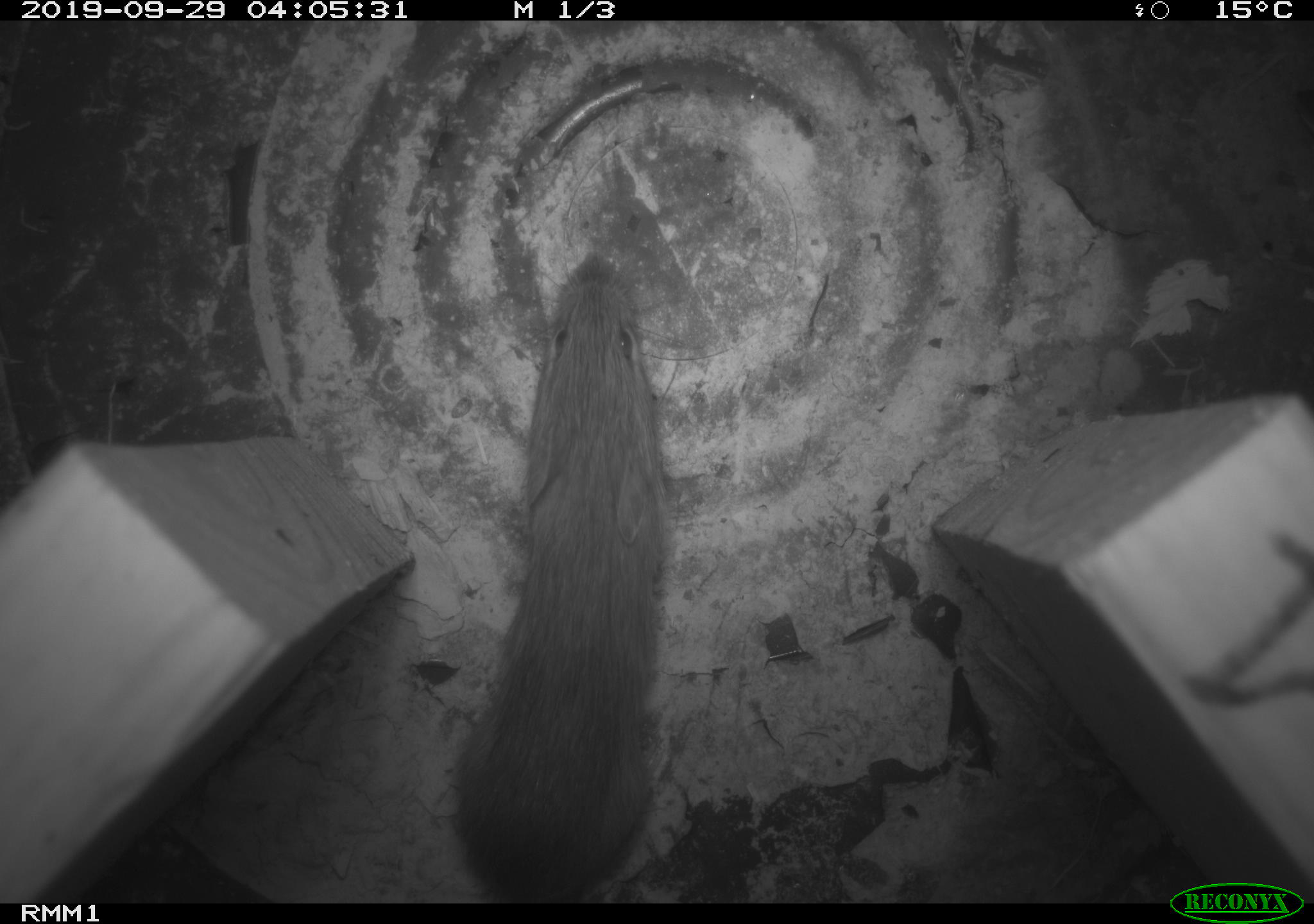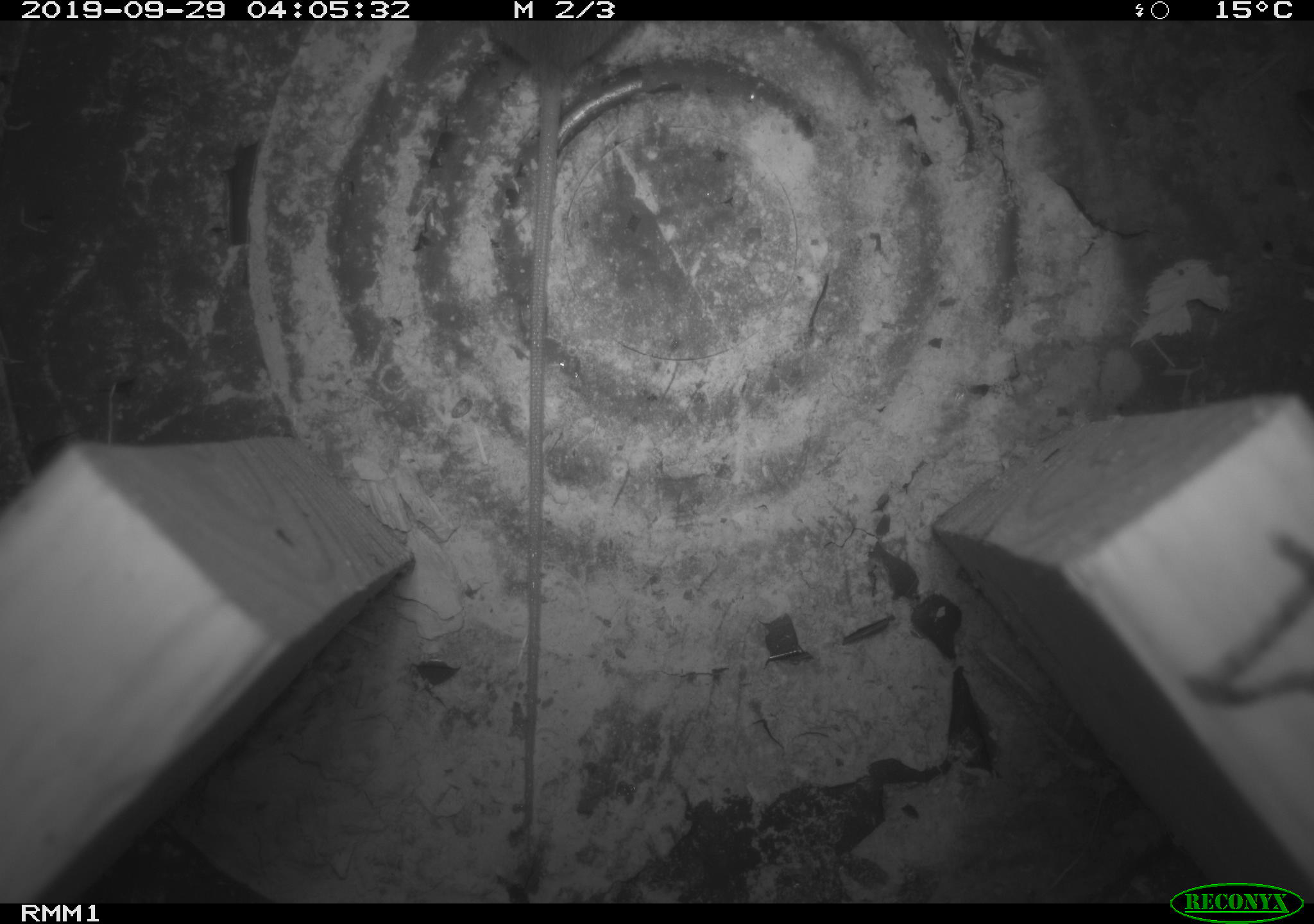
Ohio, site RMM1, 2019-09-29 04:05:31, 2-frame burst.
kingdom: Animalia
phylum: Chordata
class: Mammalia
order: Rodentia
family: Zapodidae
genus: Napaeozapus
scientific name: Napaeozapus insignis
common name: woodland jumping mouse